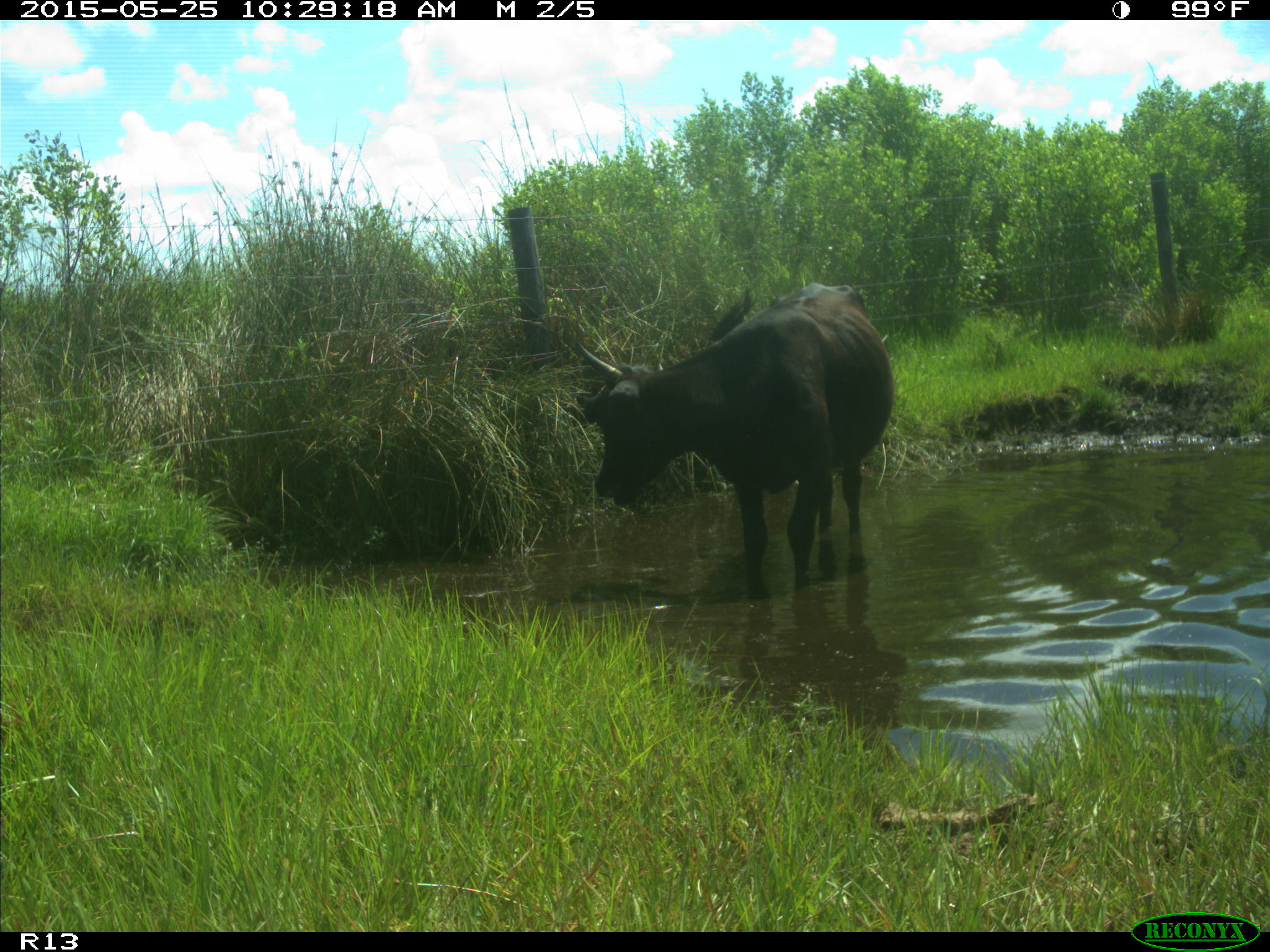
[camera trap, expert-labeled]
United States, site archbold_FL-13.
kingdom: Animalia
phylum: Chordata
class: Mammalia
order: Artiodactyla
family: Bovidae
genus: Bos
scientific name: Bos taurus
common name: domestic cow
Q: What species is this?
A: Bos taurus (domestic cow).